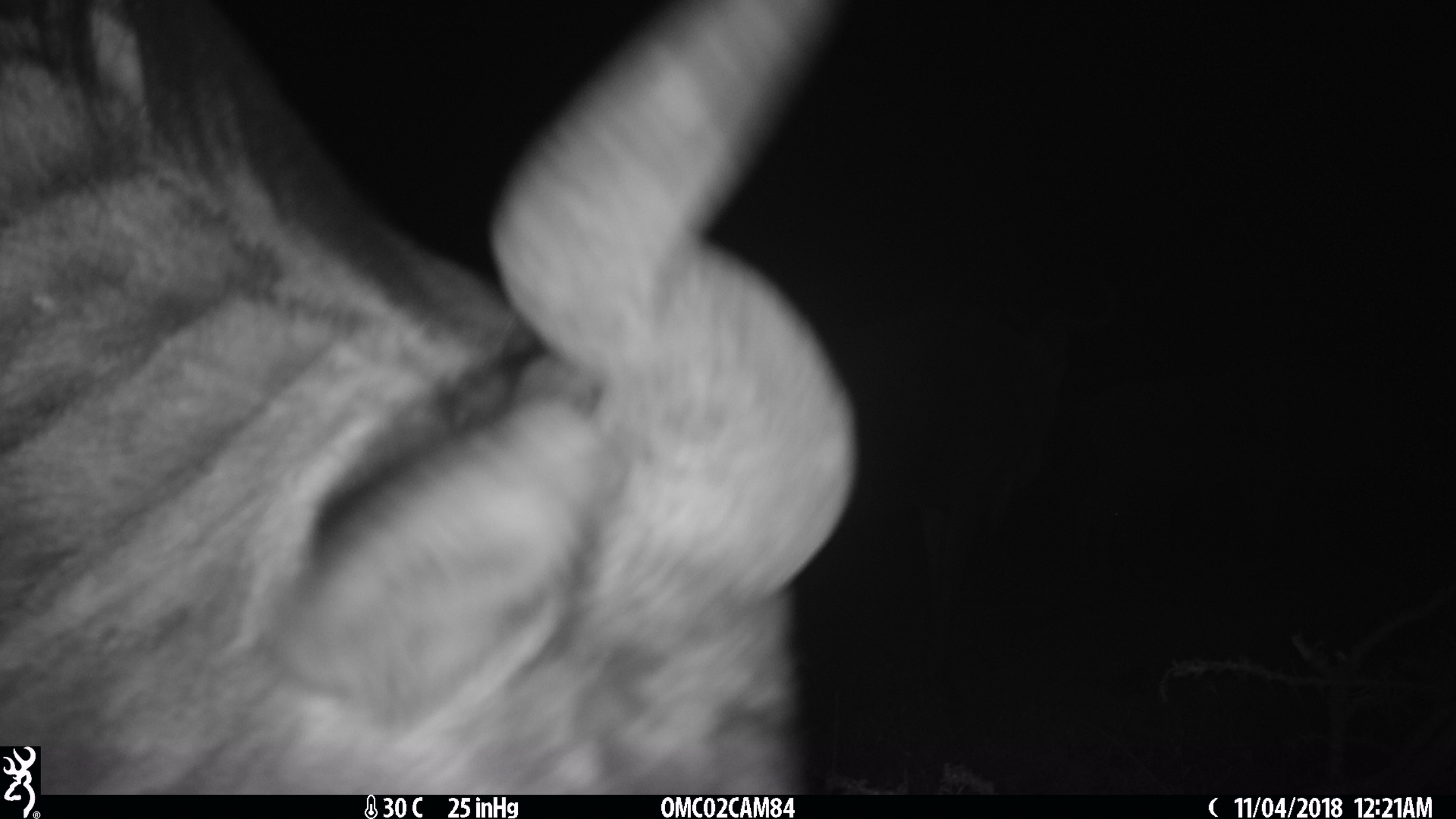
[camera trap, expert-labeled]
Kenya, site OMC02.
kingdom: Animalia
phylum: Chordata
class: Mammalia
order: Artiodactyla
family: Bovidae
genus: Connochaetes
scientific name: Connochaetes taurinus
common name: blue wildebeest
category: wildebeest